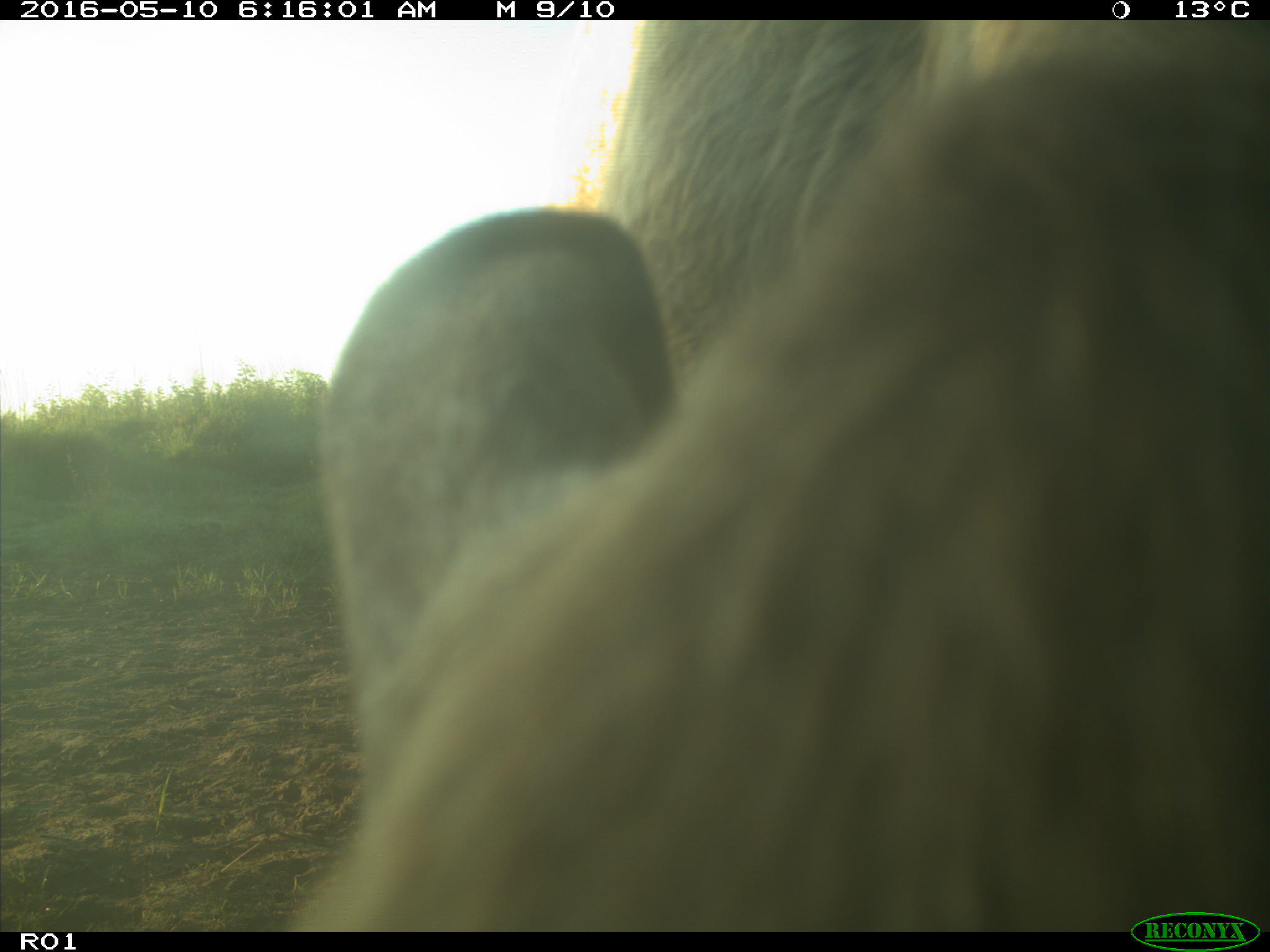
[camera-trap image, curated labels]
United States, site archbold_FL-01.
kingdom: Animalia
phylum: Chordata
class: Mammalia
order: Artiodactyla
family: Bovidae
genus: Bos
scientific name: Bos taurus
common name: domestic cow